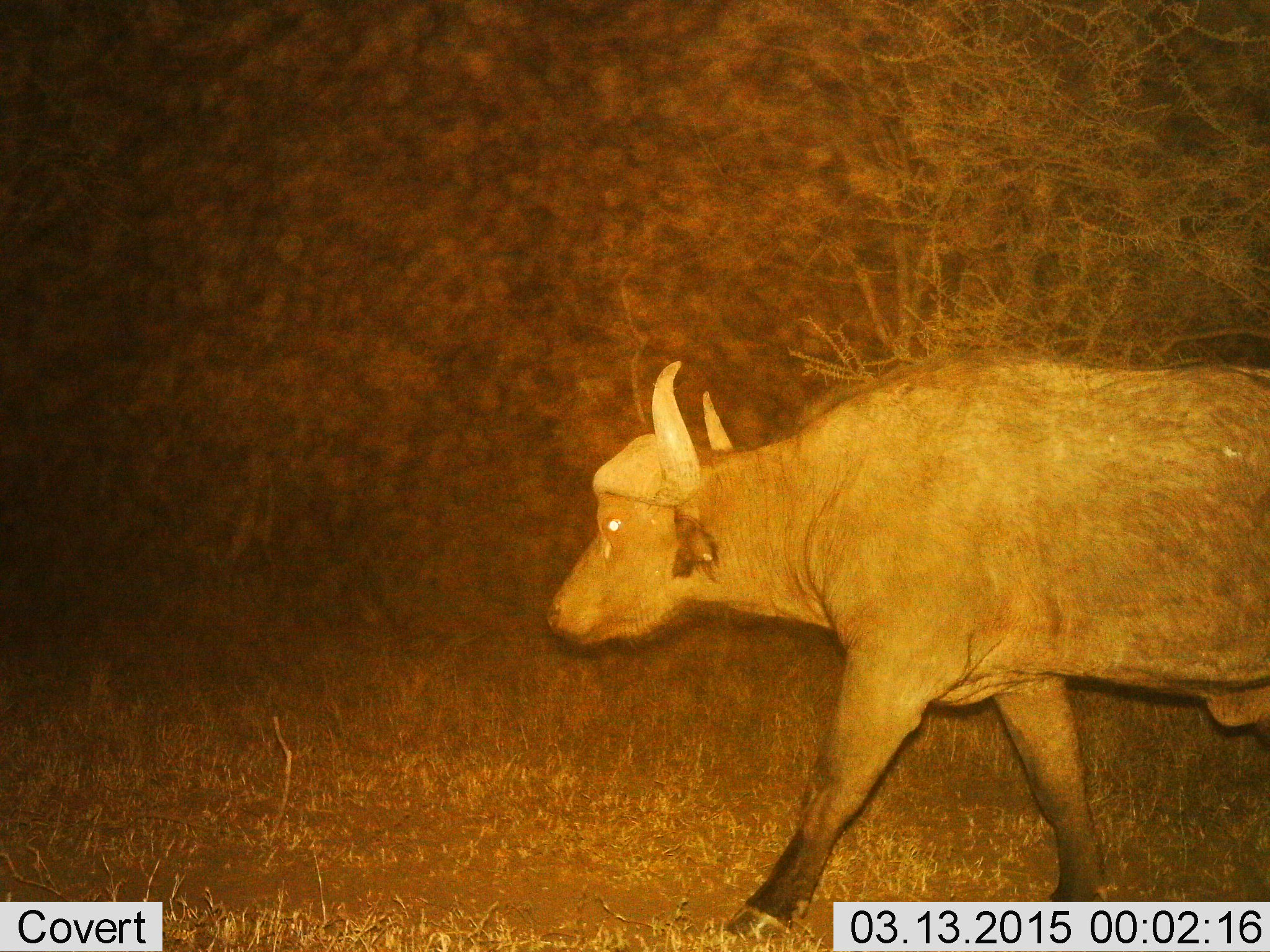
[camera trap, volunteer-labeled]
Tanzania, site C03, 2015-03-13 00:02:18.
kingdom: Animalia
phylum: Chordata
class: Mammalia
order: Artiodactyla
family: Bovidae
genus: Syncerus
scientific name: Syncerus caffer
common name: cape buffalo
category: buffalo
Buffalo (cape buffalo) (Syncerus caffer), count 1. Behavior (volunteer vote fractions): standing 0%, resting 0%, moving 100%, interacting 0%. Young present (vote fraction): 0%. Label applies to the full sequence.